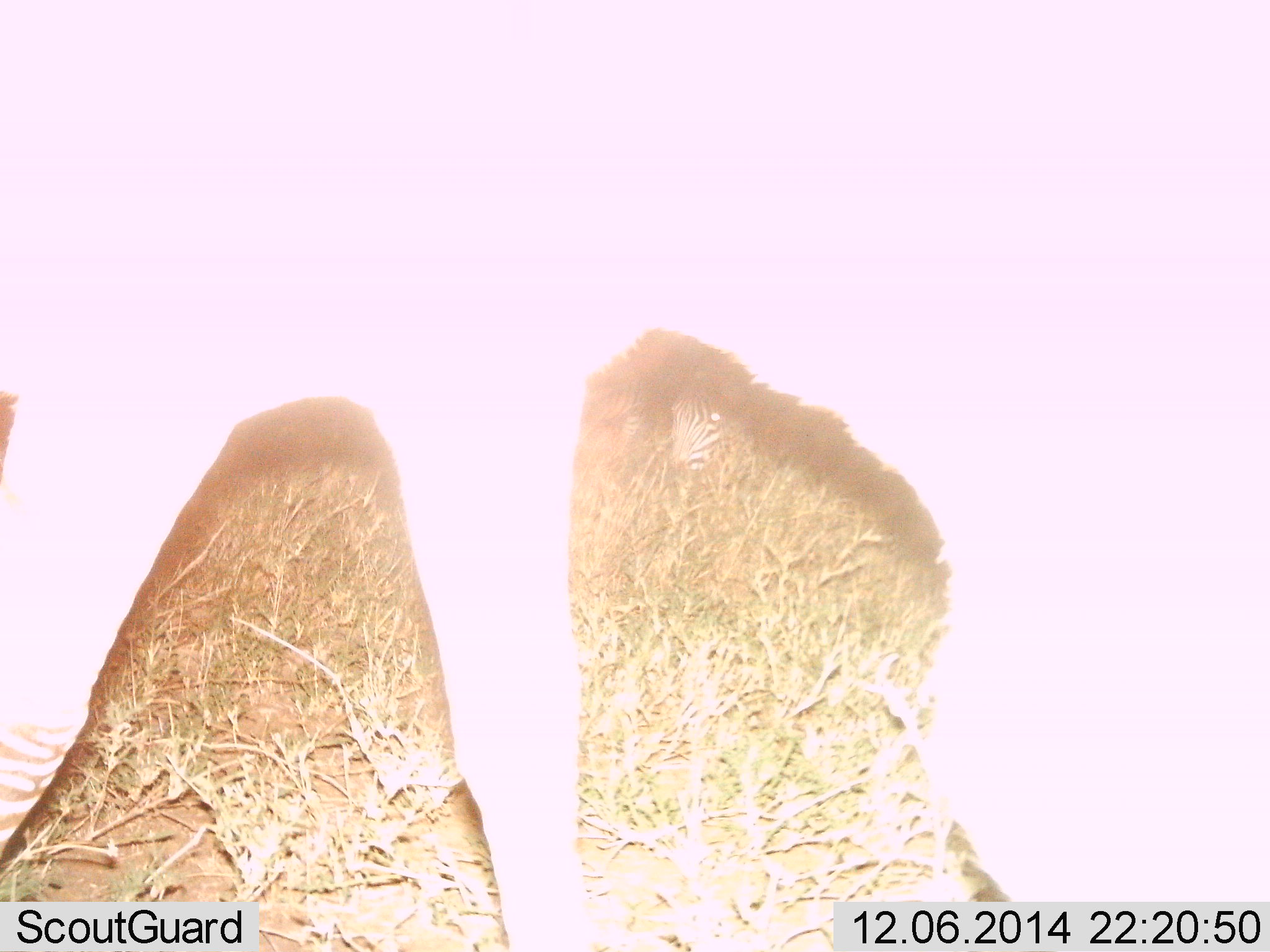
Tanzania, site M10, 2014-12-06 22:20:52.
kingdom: Animalia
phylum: Chordata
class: Mammalia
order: Perissodactyla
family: Equidae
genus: Equus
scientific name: Equus quagga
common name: plains zebra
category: zebra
Zebra (plains zebra) (Equus quagga), count 1. Behavior (volunteer vote fractions): standing 50%, resting 0%, moving 10%, interacting 0%. Young present (vote fraction): 0%. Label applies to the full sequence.